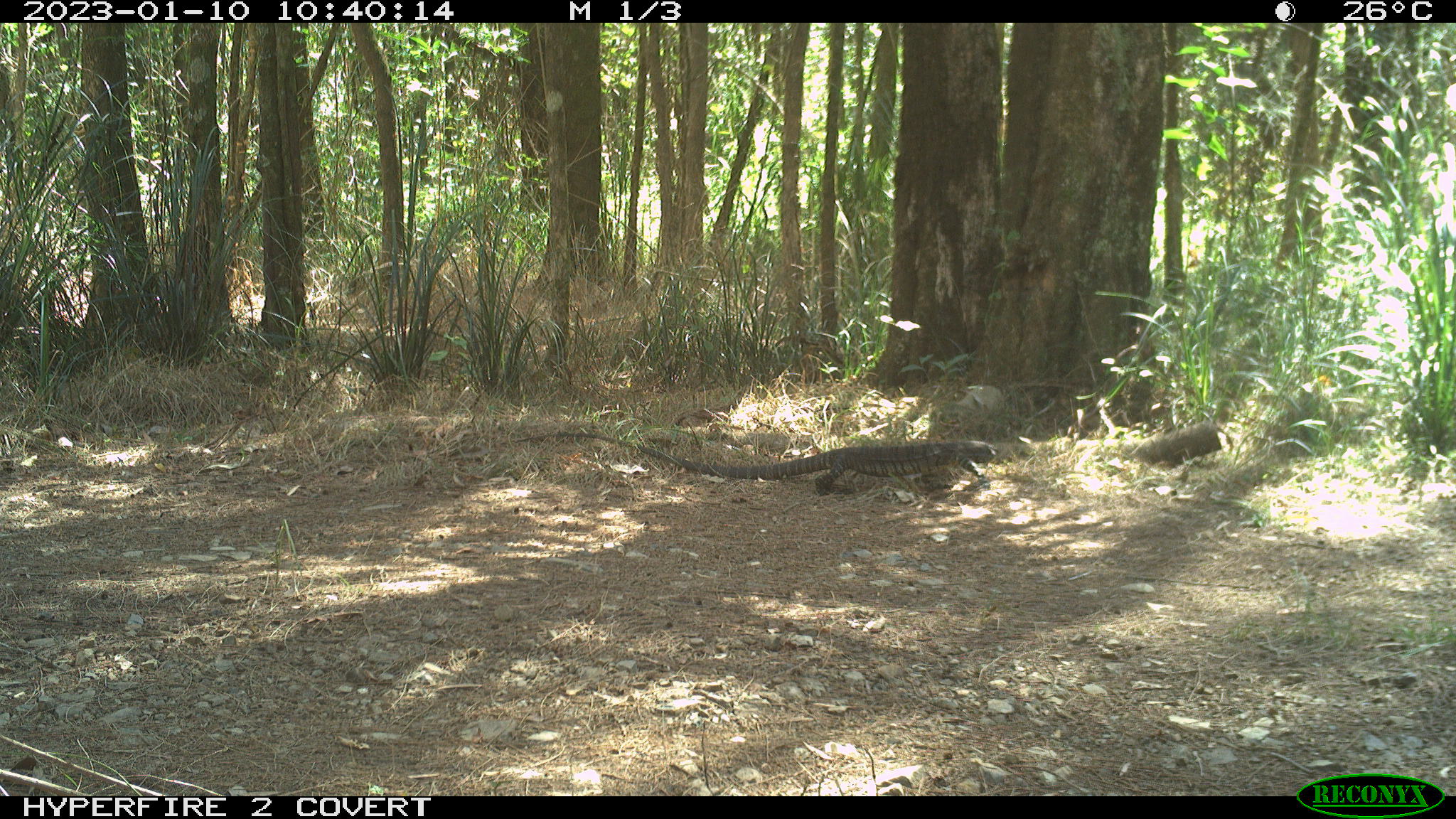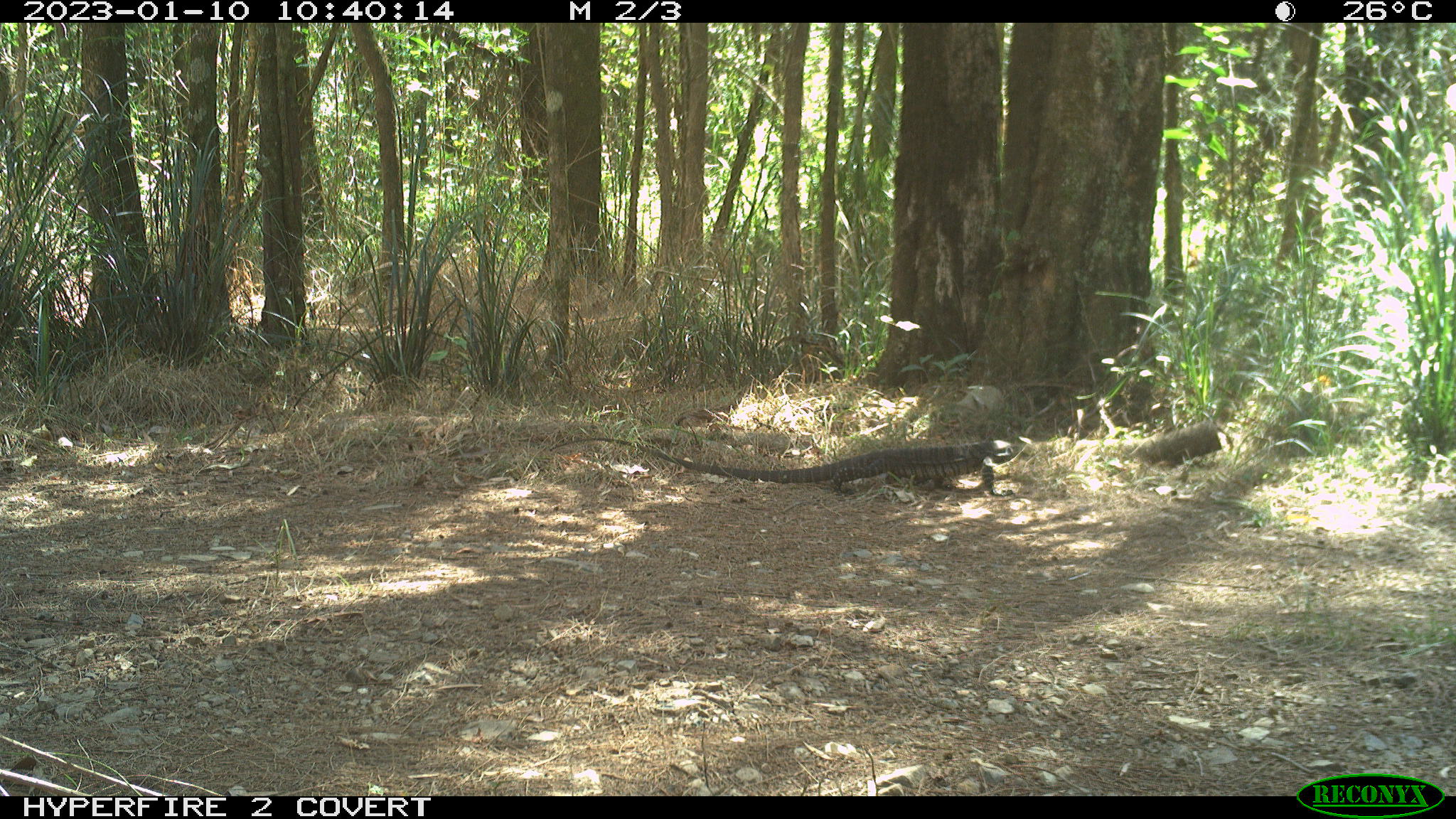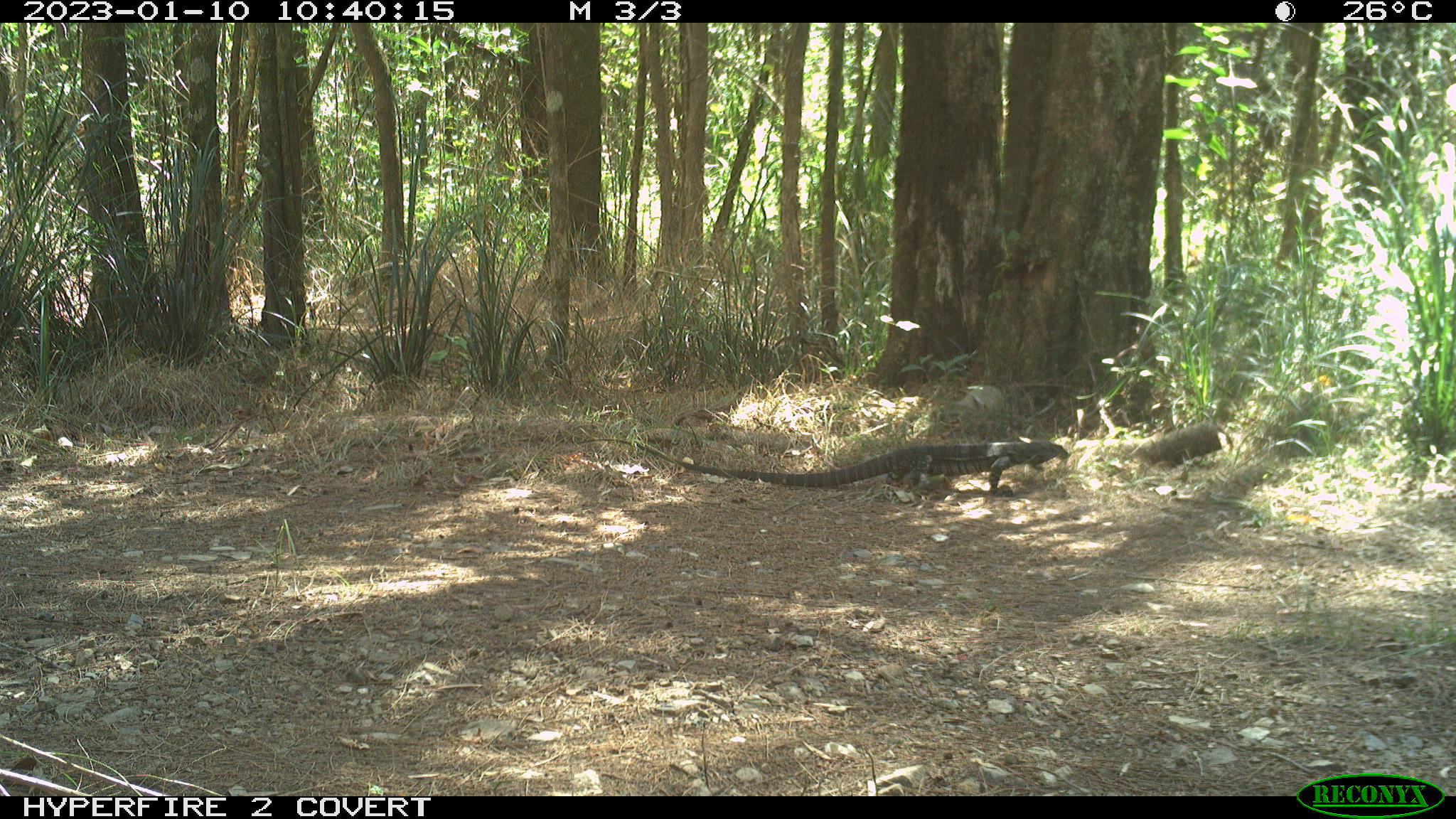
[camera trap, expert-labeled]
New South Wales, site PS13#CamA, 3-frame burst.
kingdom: Animalia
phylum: Chordata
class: Reptilia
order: Squamata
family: Varanidae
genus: Varanus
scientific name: Varanus varius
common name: lace monitor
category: goanna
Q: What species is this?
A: Goanna (lace monitor) (Varanus varius).